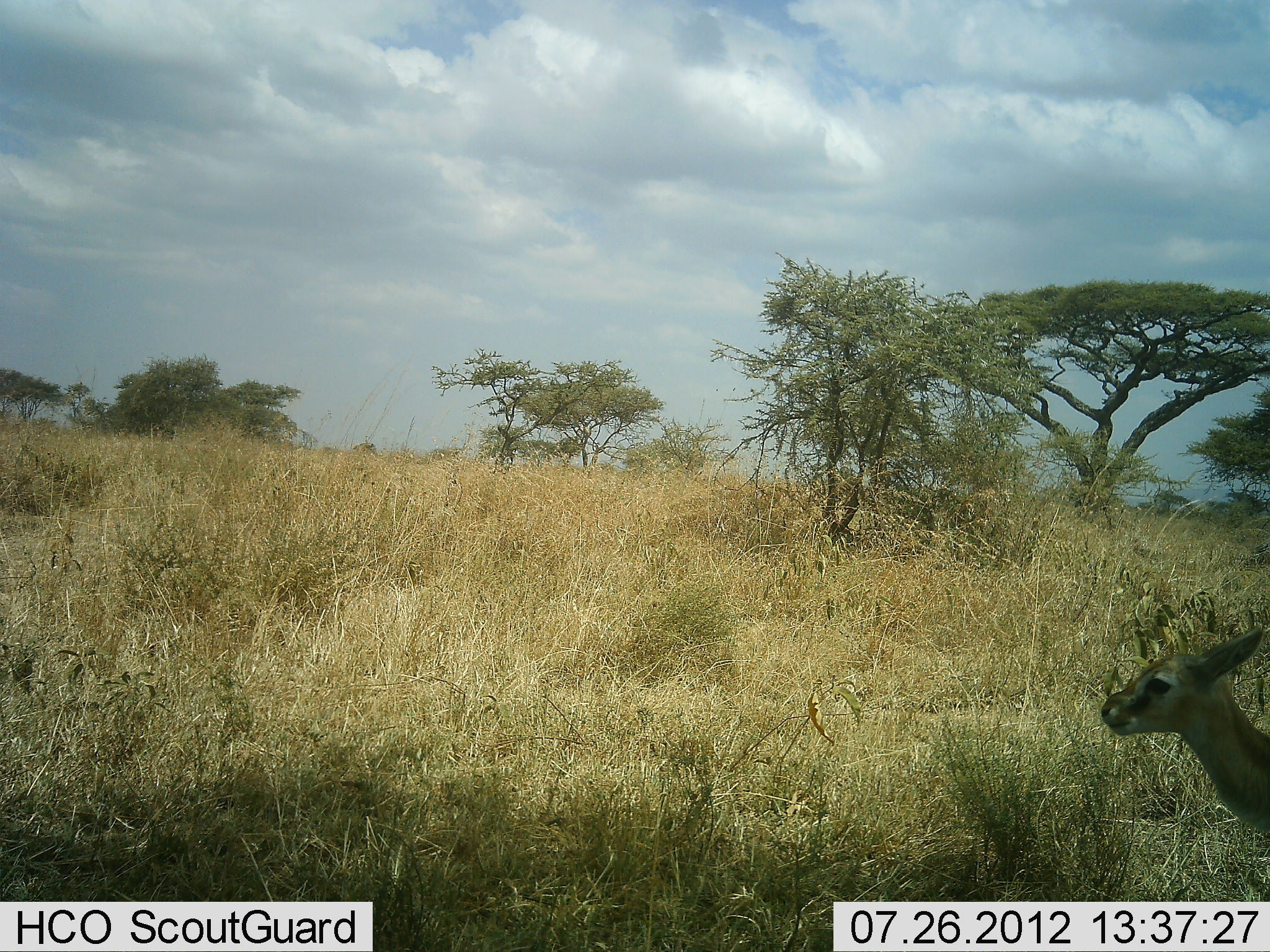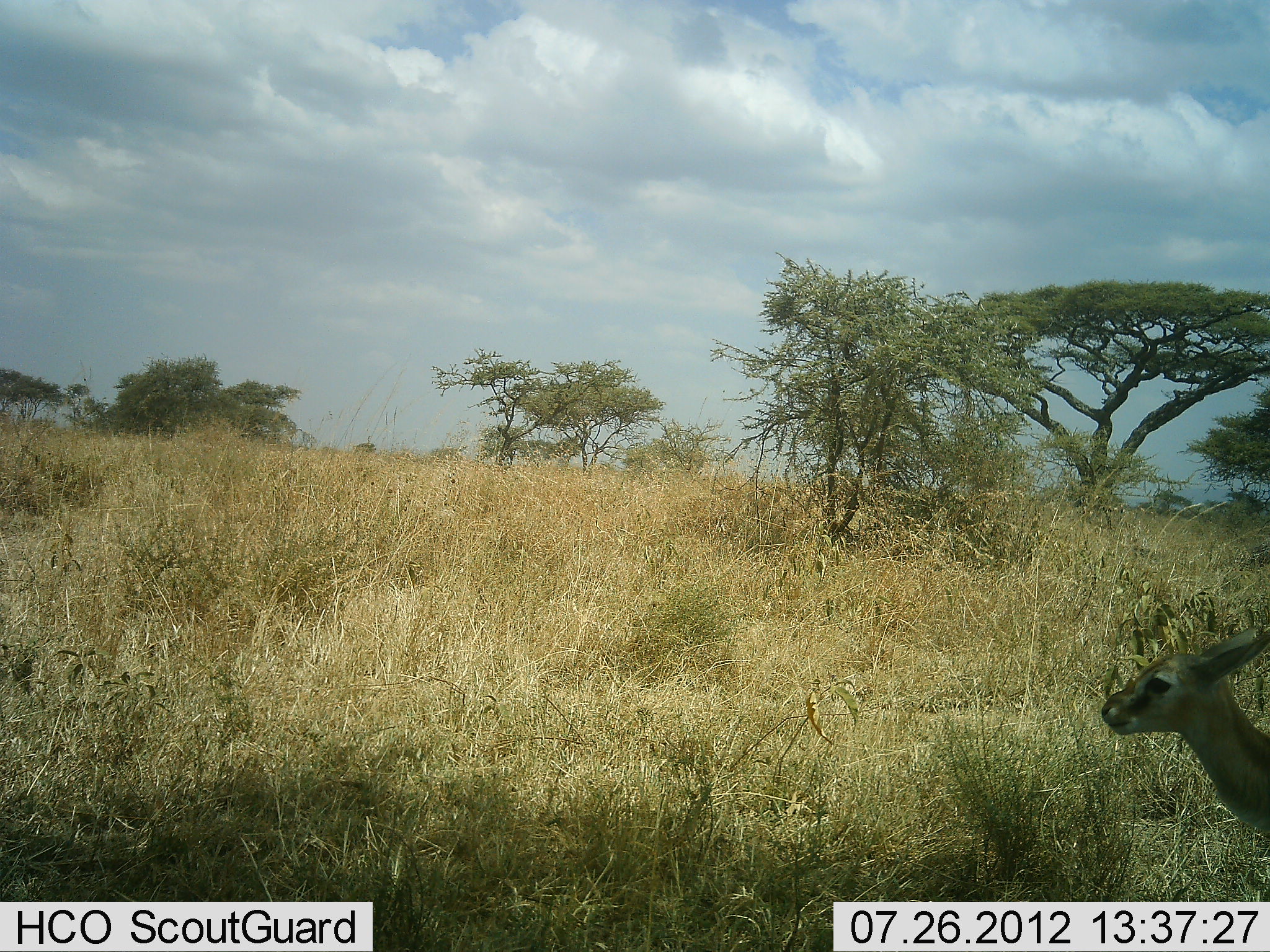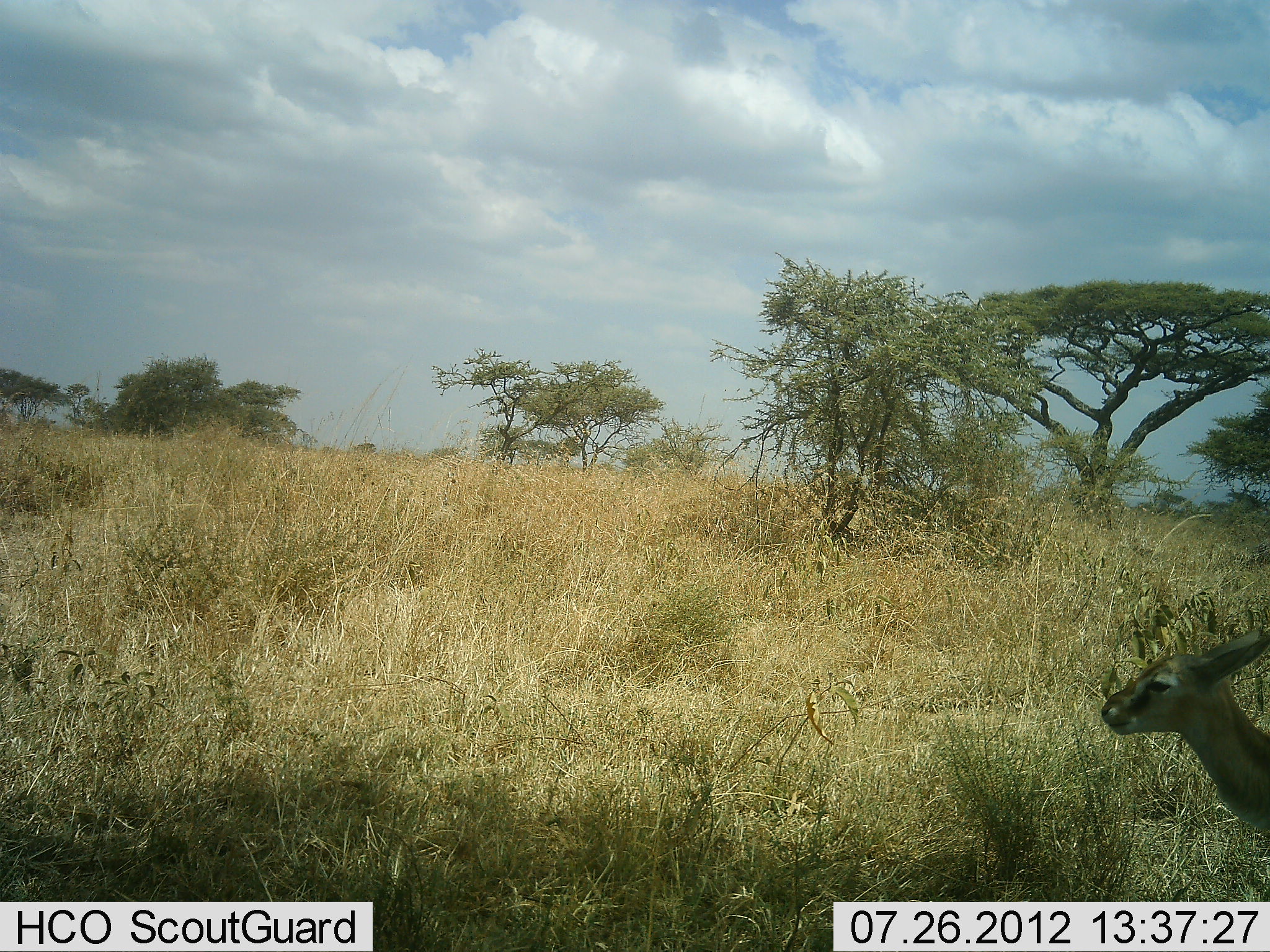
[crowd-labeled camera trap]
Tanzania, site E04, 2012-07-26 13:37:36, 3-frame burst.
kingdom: Animalia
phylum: Chordata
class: Mammalia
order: Artiodactyla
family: Bovidae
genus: Eudorcas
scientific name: Eudorcas thomsonii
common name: thomson's gazelle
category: gazellethomsons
Gazellethomsons (thomson's gazelle) (Eudorcas thomsonii), count 1. Behavior (volunteer vote fractions): standing 100%, resting 0%, moving 0%, interacting 0%. Young present (vote fraction): 40%. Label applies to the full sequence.